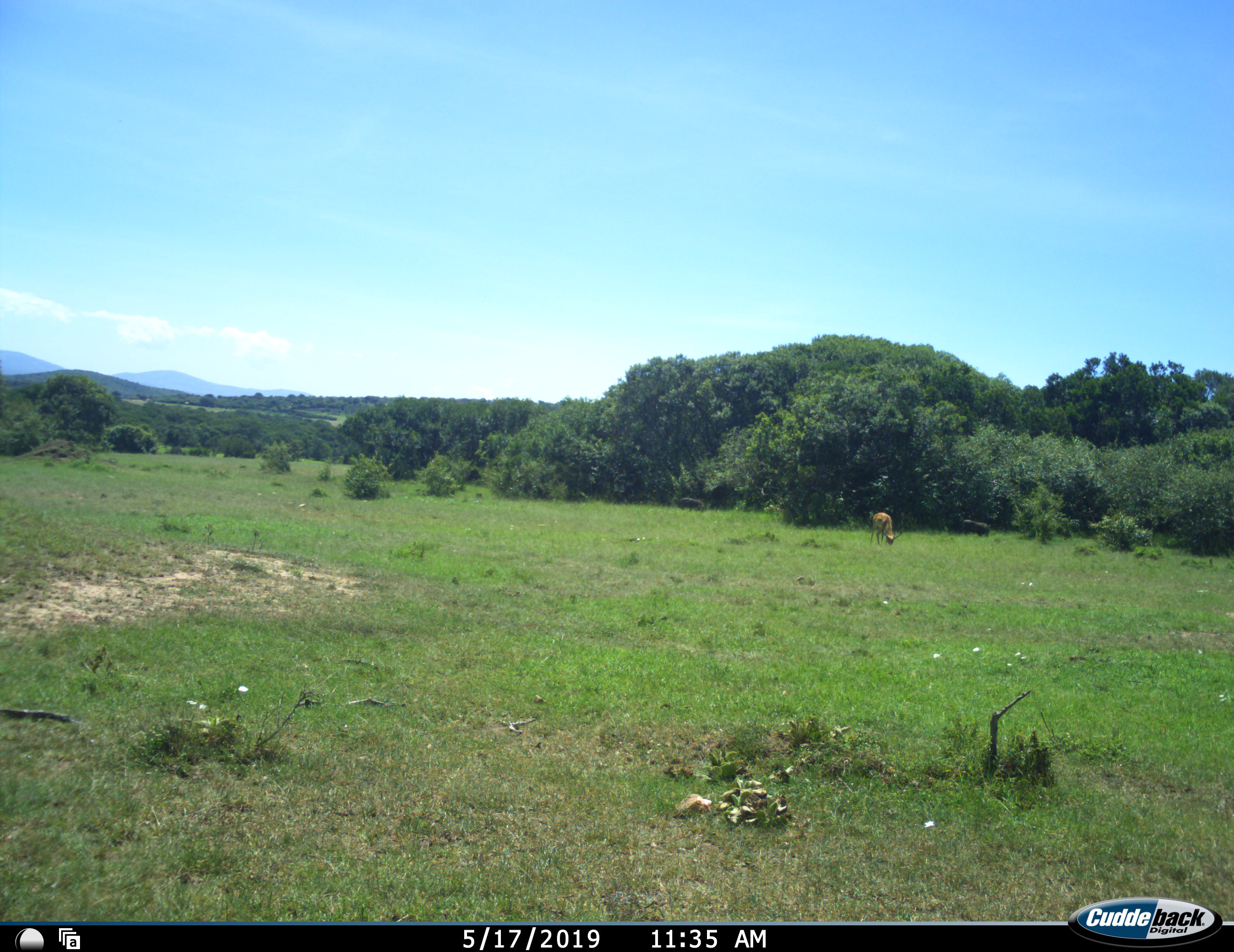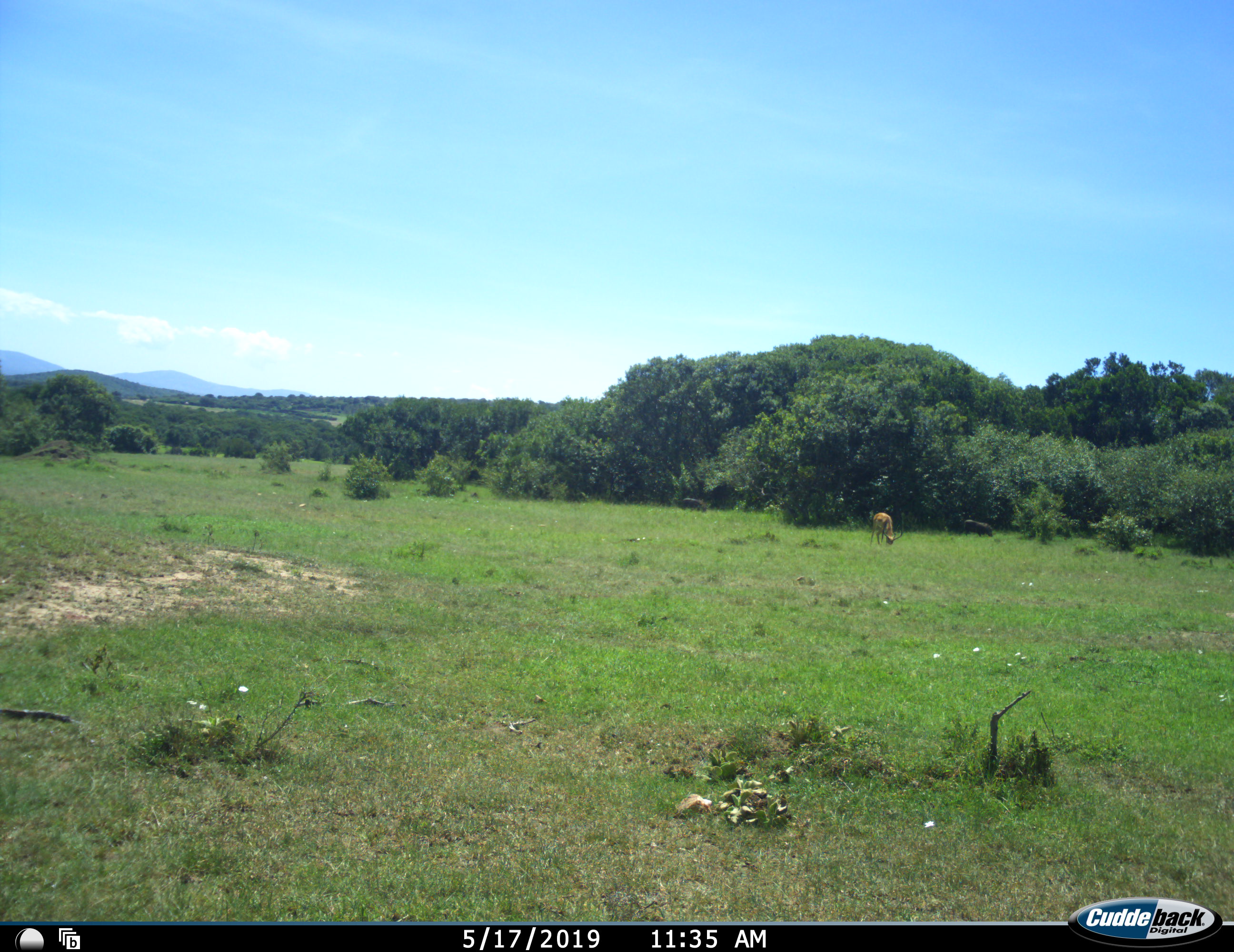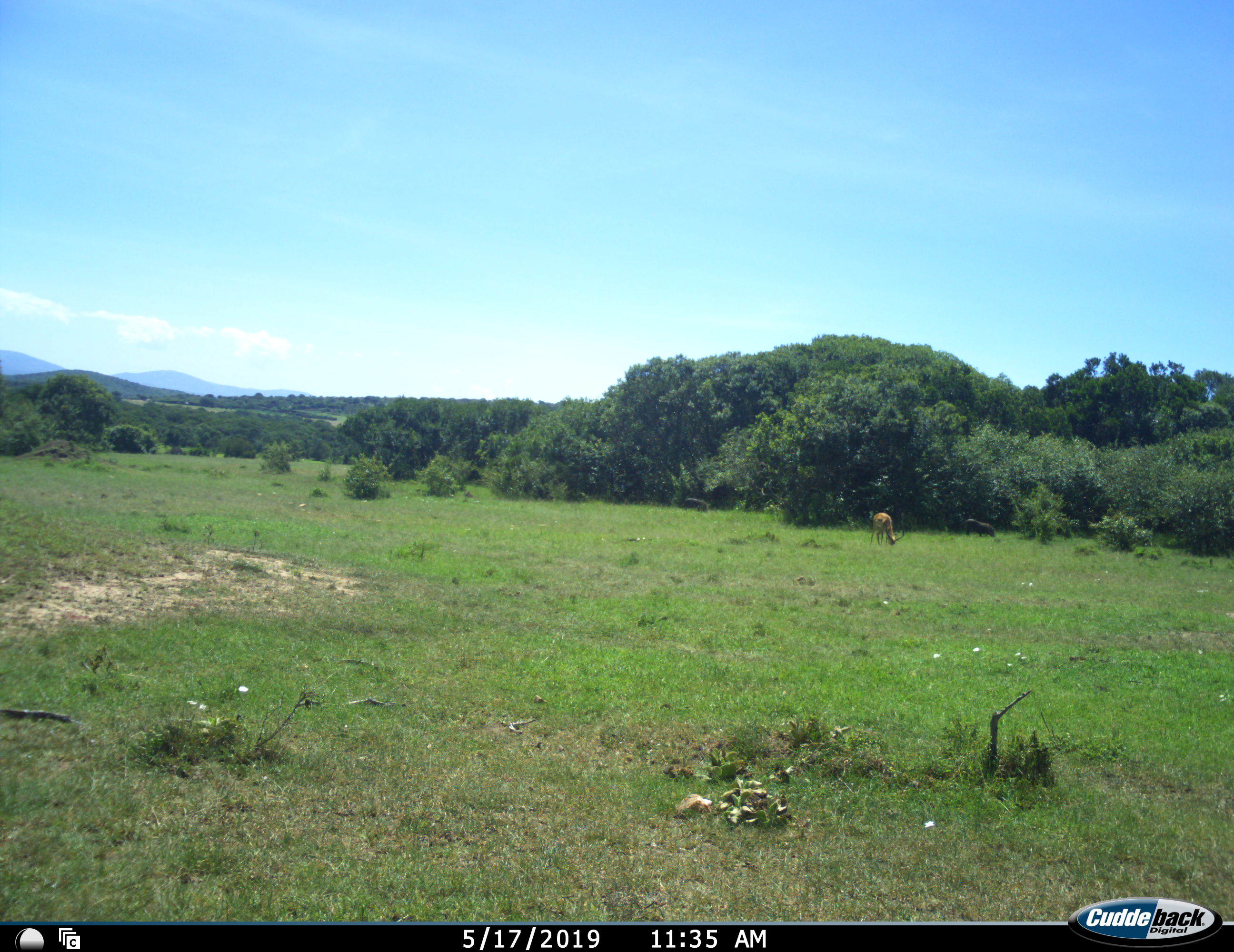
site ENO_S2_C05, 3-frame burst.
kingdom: Animalia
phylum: Chordata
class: Mammalia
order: Artiodactyla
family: Bovidae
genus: Aepyceros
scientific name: Aepyceros melampus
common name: impala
Impala (Aepyceros melampus), count 1. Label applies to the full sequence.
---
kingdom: Animalia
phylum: Chordata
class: Mammalia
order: Artiodactyla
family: Suidae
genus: Phacochoerus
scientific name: Phacochoerus africanus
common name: warthog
Warthog (Phacochoerus africanus), count 2. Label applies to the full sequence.